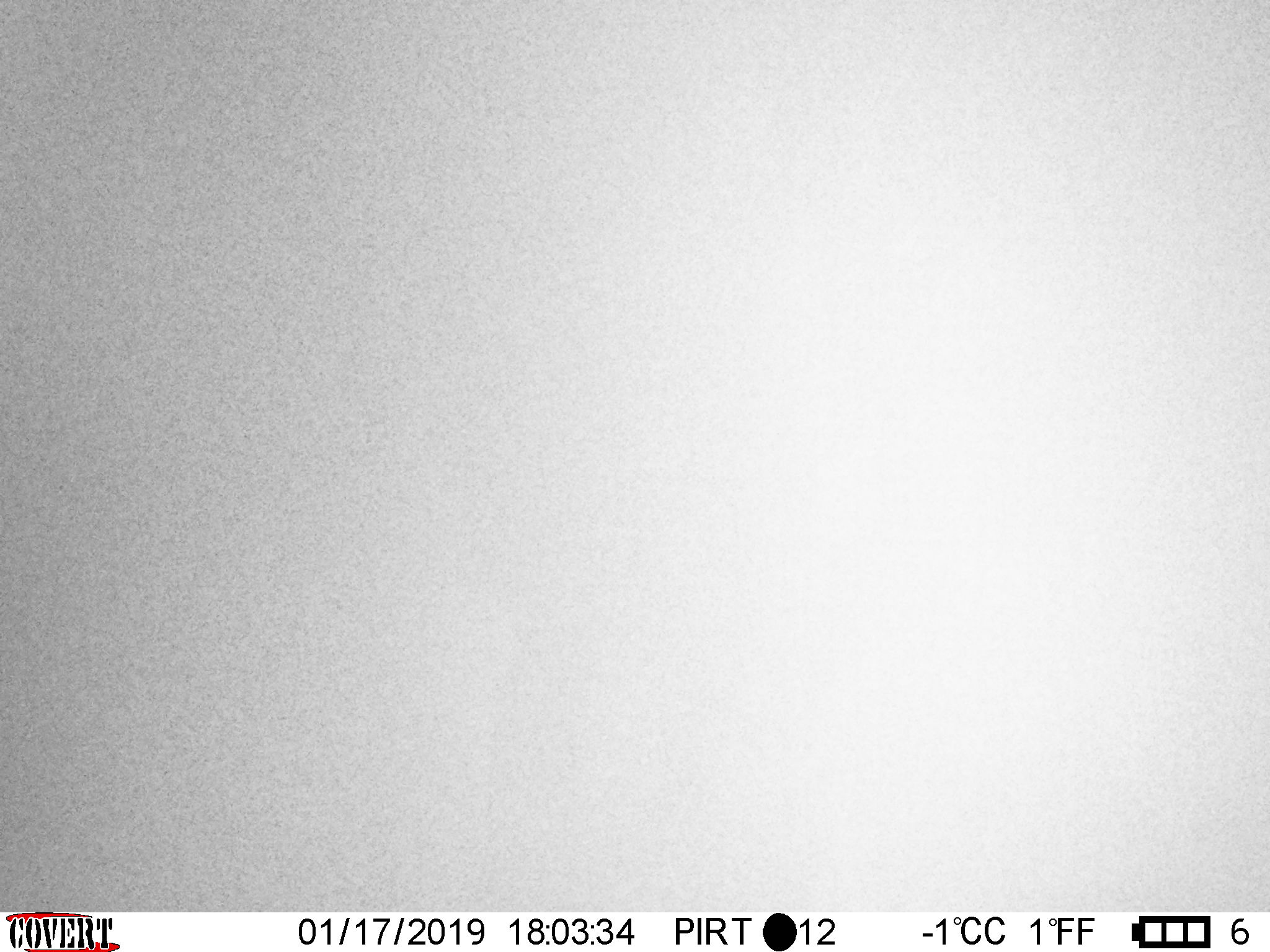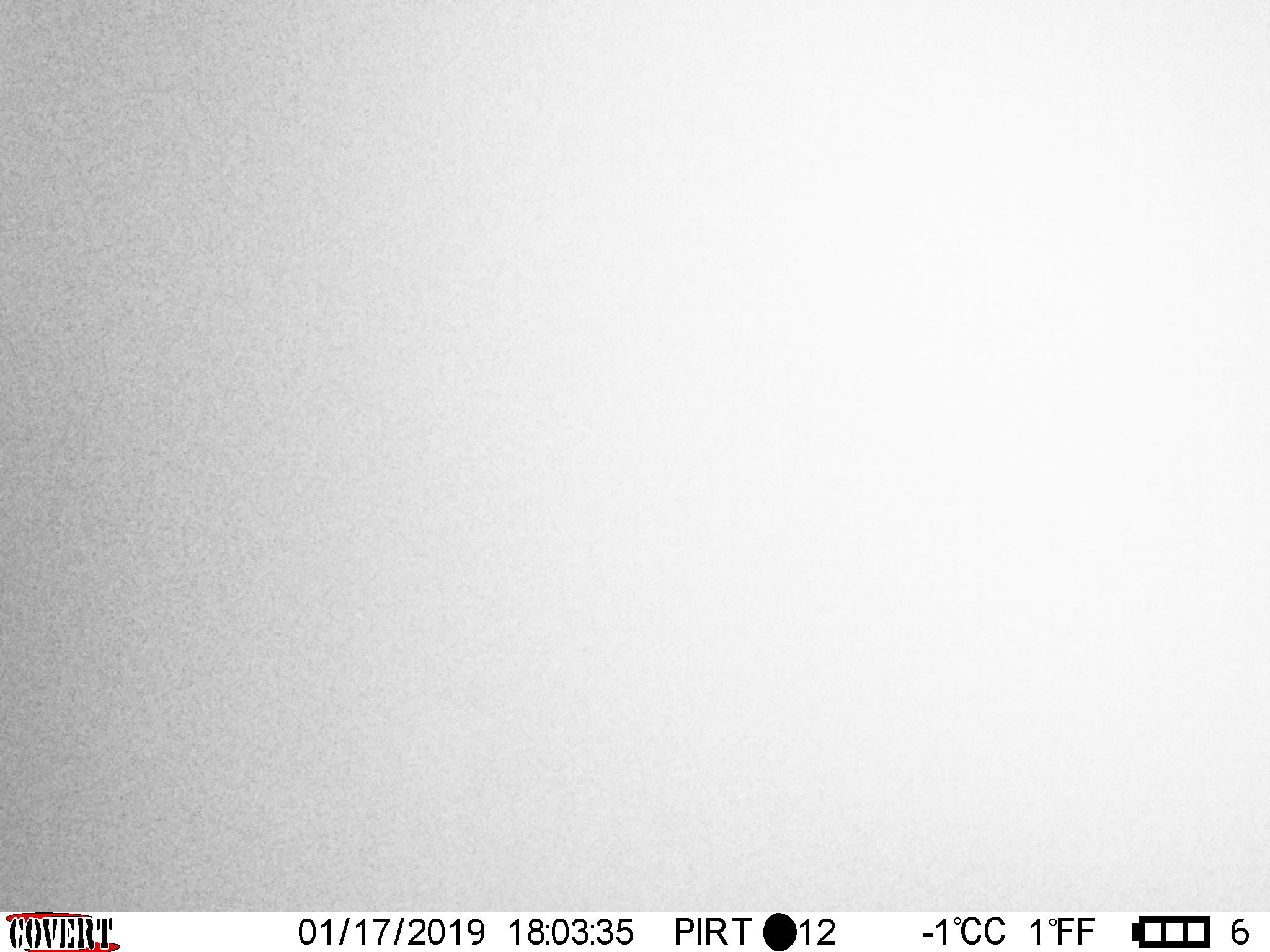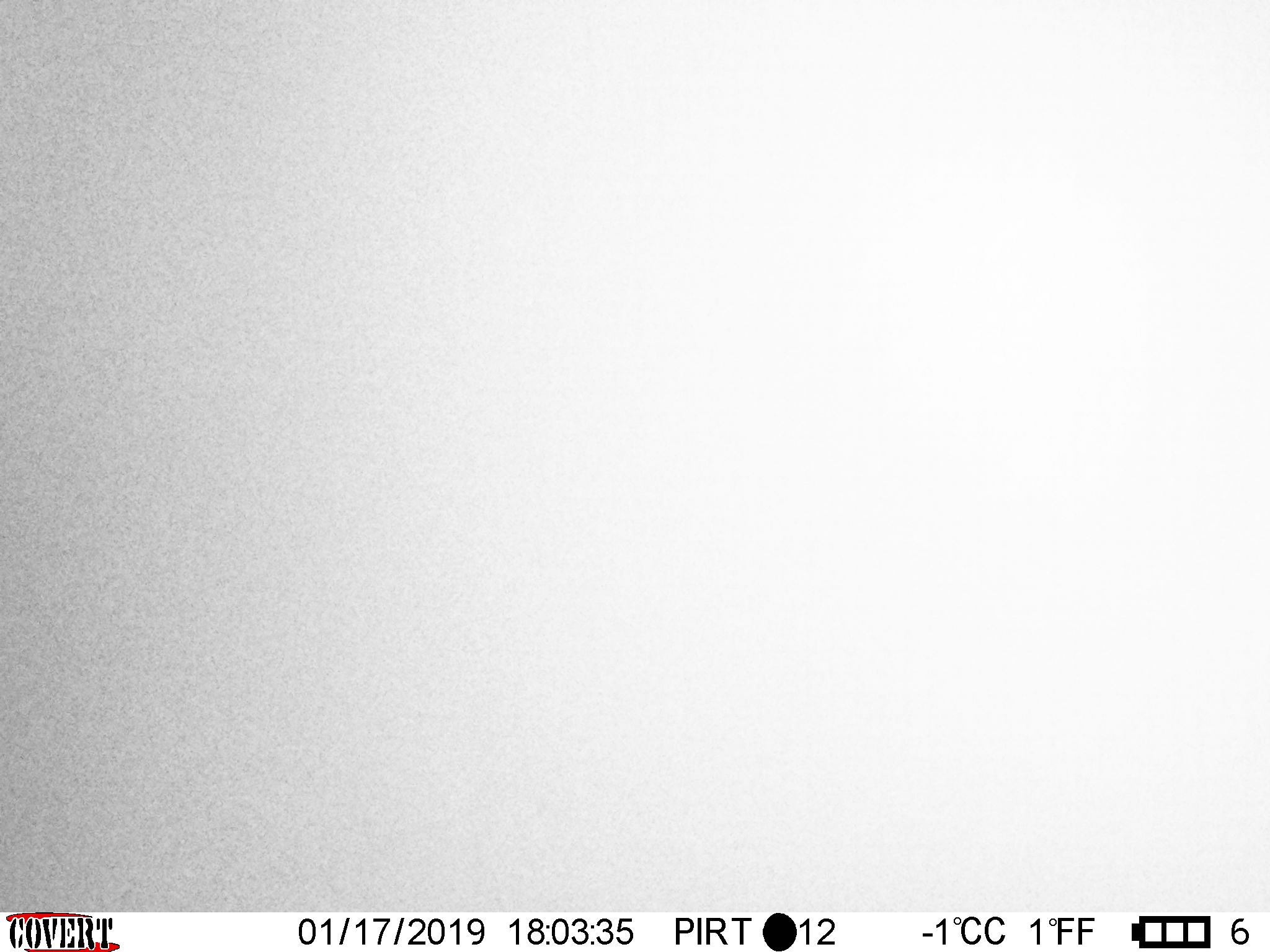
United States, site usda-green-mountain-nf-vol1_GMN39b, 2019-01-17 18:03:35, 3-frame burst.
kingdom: Animalia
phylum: Chordata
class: Mammalia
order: Artiodactyla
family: Cervidae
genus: Alces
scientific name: Alces alces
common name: moose